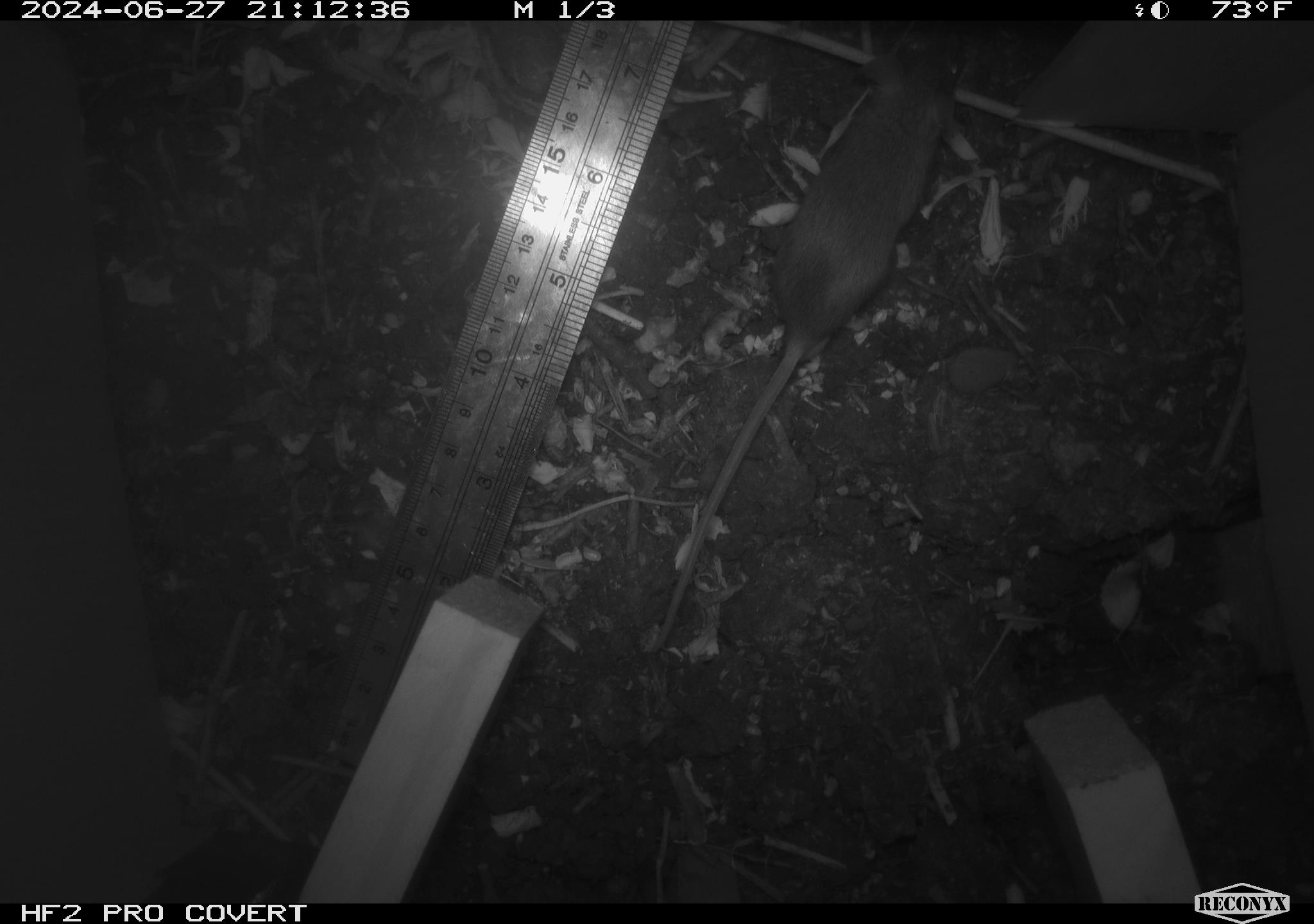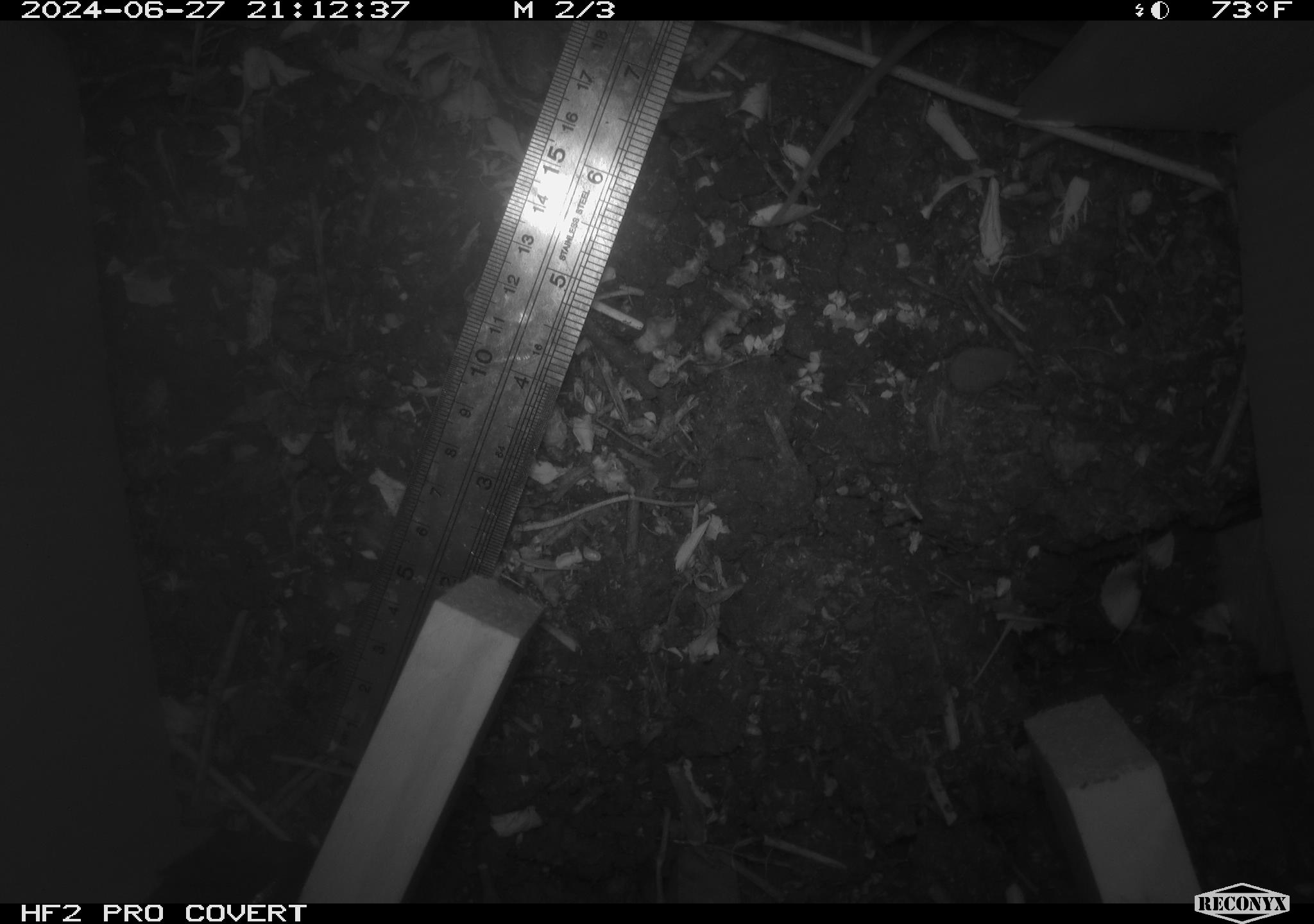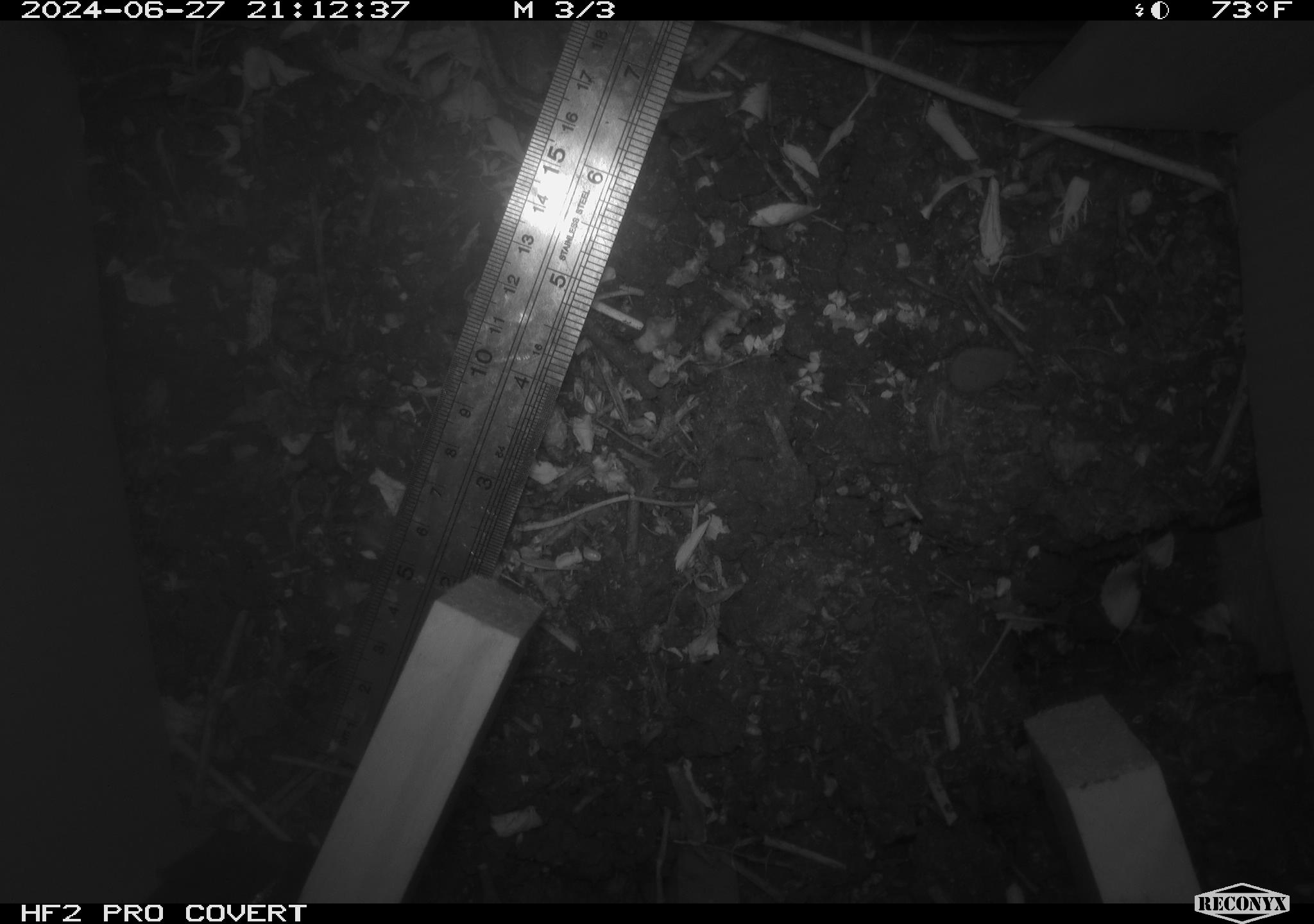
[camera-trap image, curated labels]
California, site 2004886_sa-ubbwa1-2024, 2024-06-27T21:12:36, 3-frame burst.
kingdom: Animalia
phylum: Chordata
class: Mammalia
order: Rodentia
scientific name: Rodentia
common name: mouse species